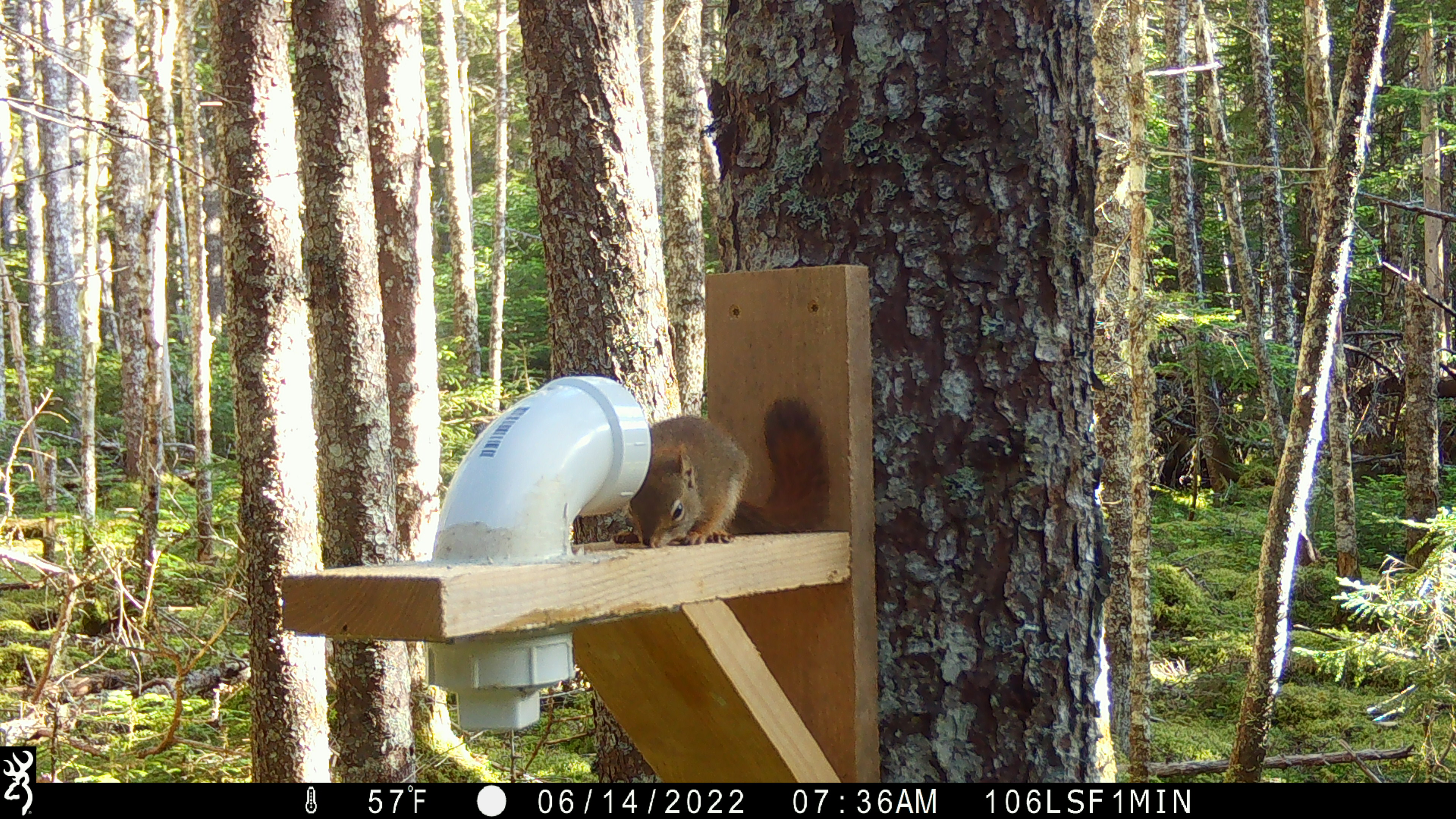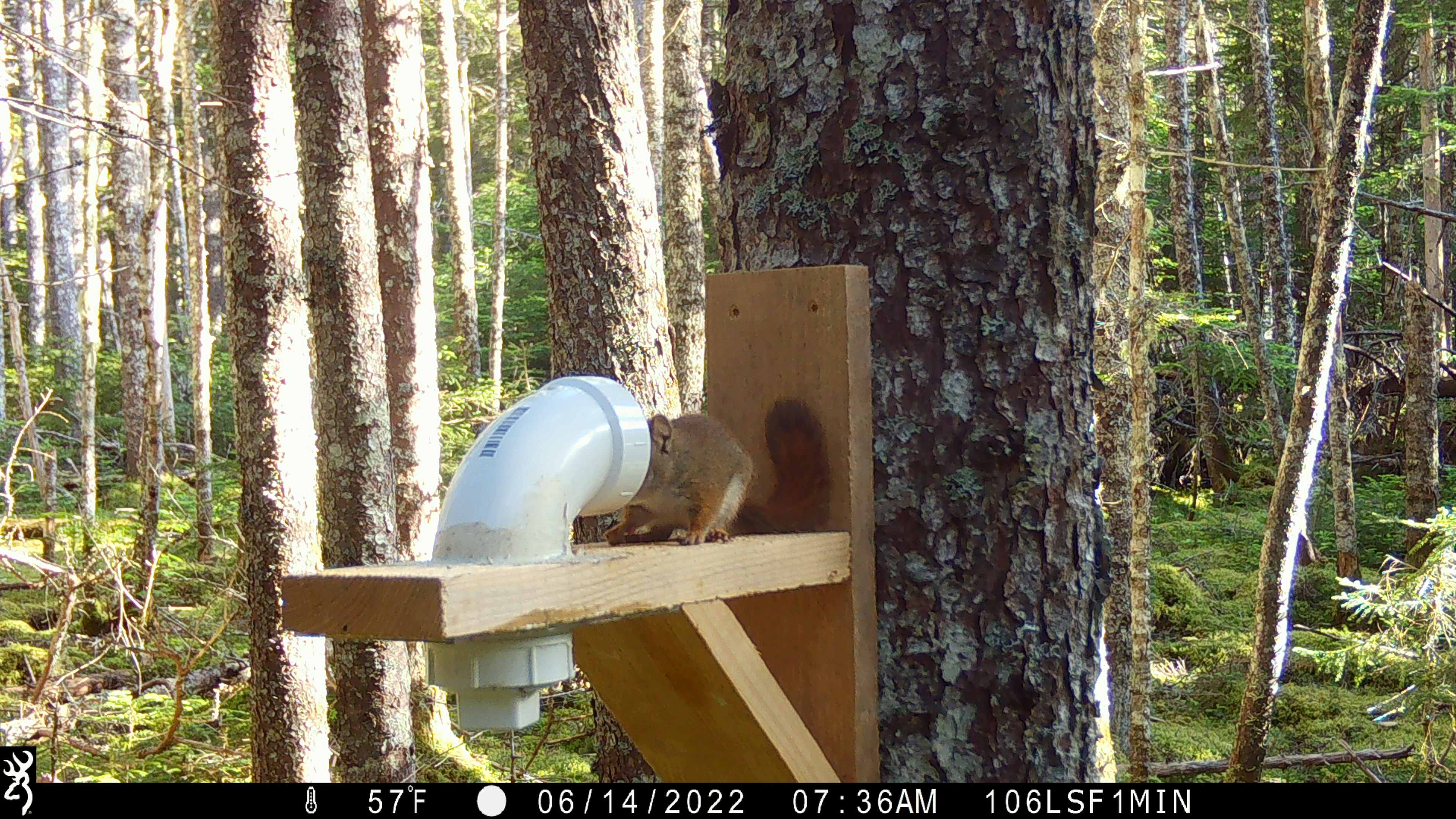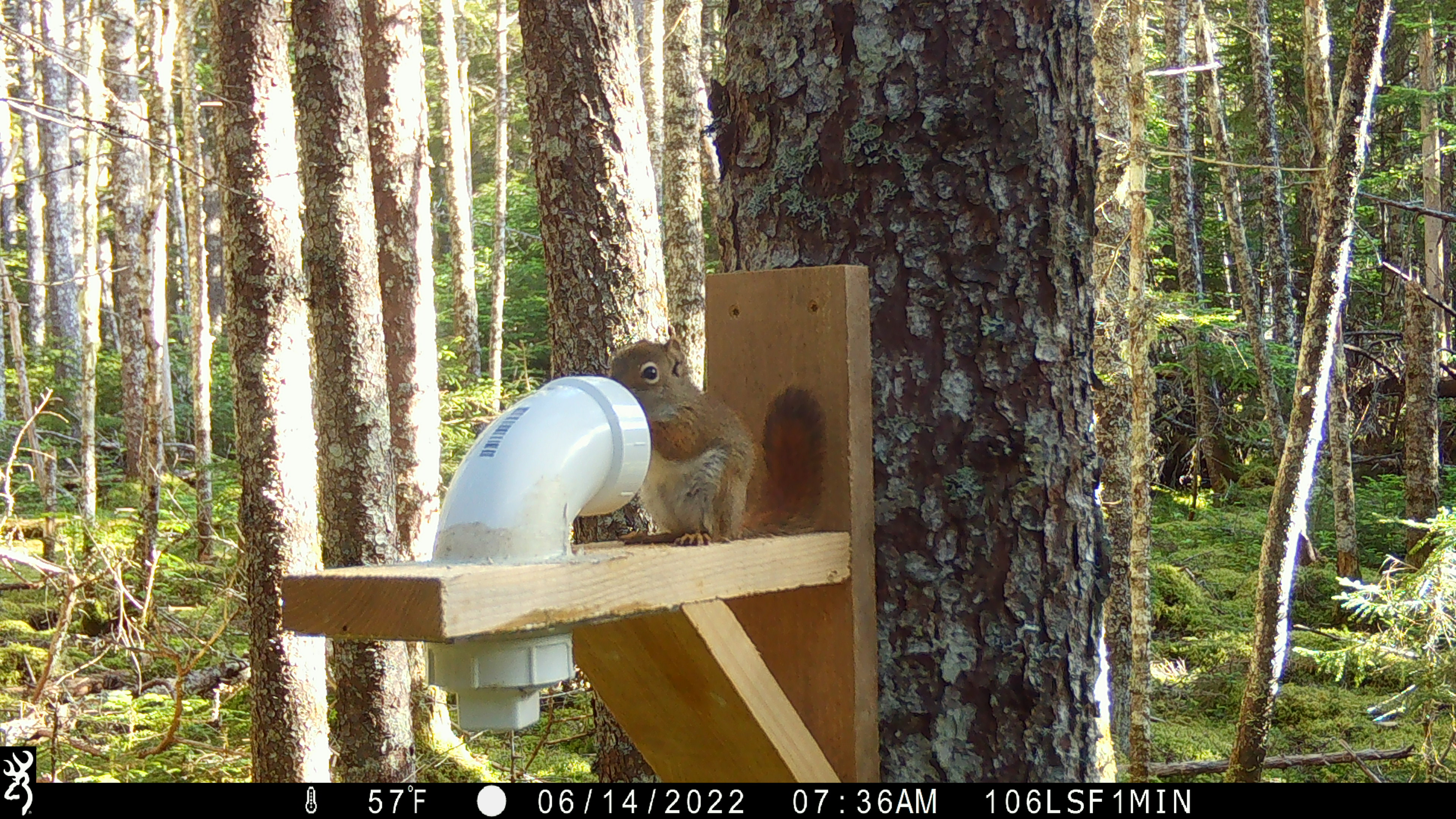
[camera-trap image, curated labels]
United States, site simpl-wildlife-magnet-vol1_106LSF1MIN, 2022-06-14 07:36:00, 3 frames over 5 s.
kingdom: Animalia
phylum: Chordata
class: Mammalia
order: Rodentia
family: Sciuridae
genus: Tamiasciurus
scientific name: Tamiasciurus hudsonicus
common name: red squirrel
Red squirrel (Tamiasciurus hudsonicus).